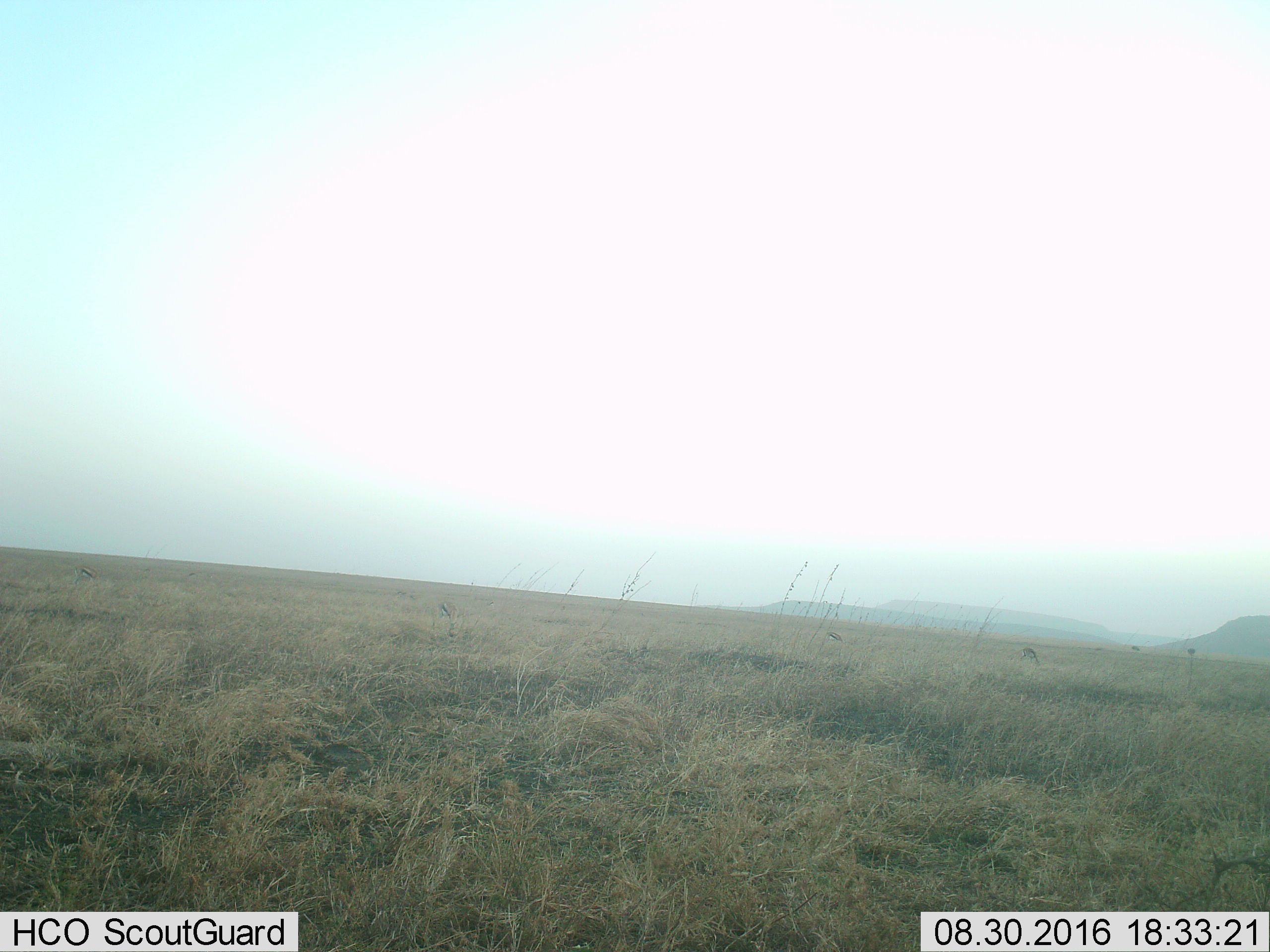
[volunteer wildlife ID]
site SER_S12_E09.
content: unidentified animal